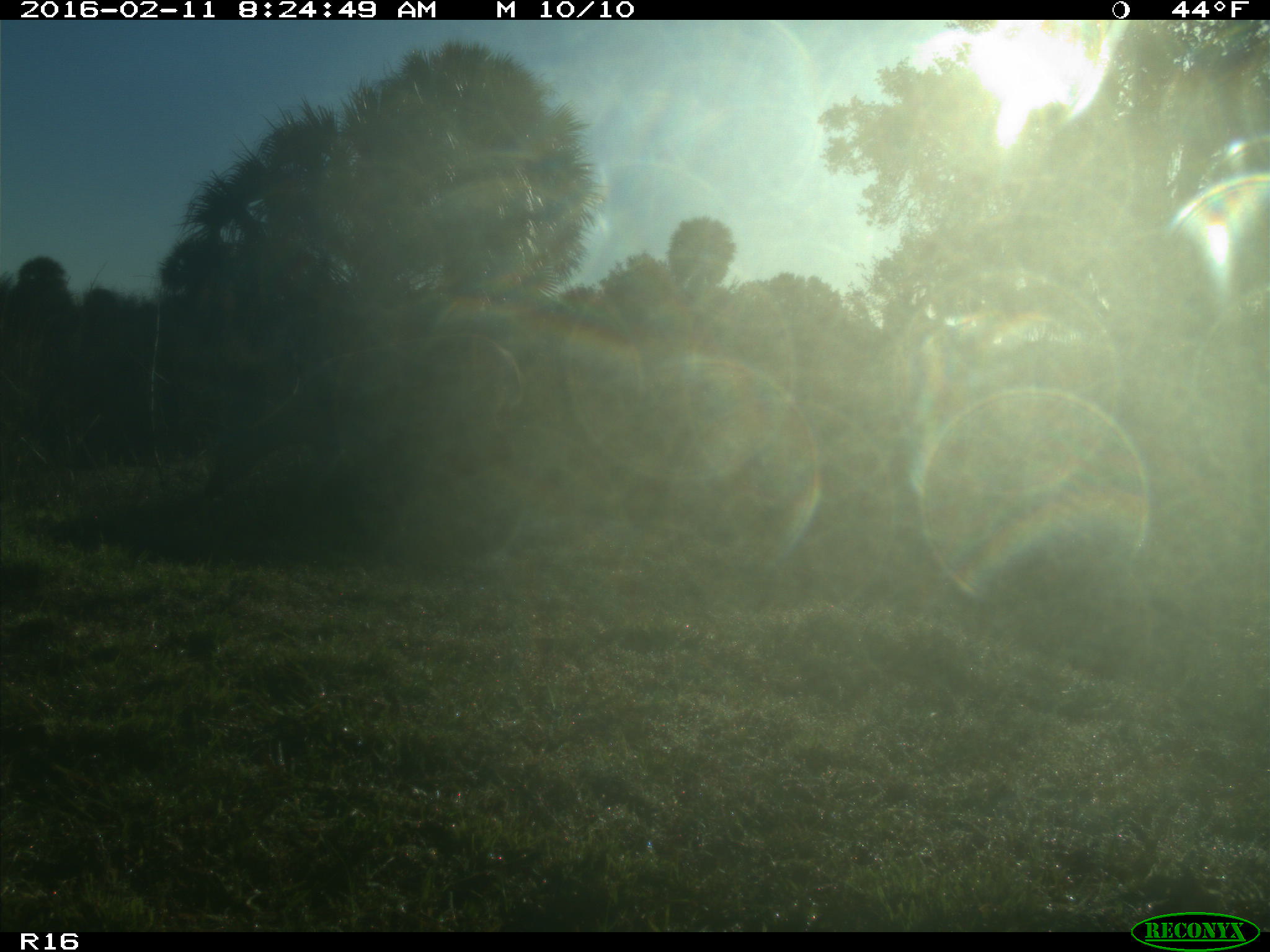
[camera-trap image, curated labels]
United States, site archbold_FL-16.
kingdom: Animalia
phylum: Chordata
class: Mammalia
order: Artiodactyla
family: Cervidae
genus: Odocoileus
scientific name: Odocoileus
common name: deer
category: unidentified deer